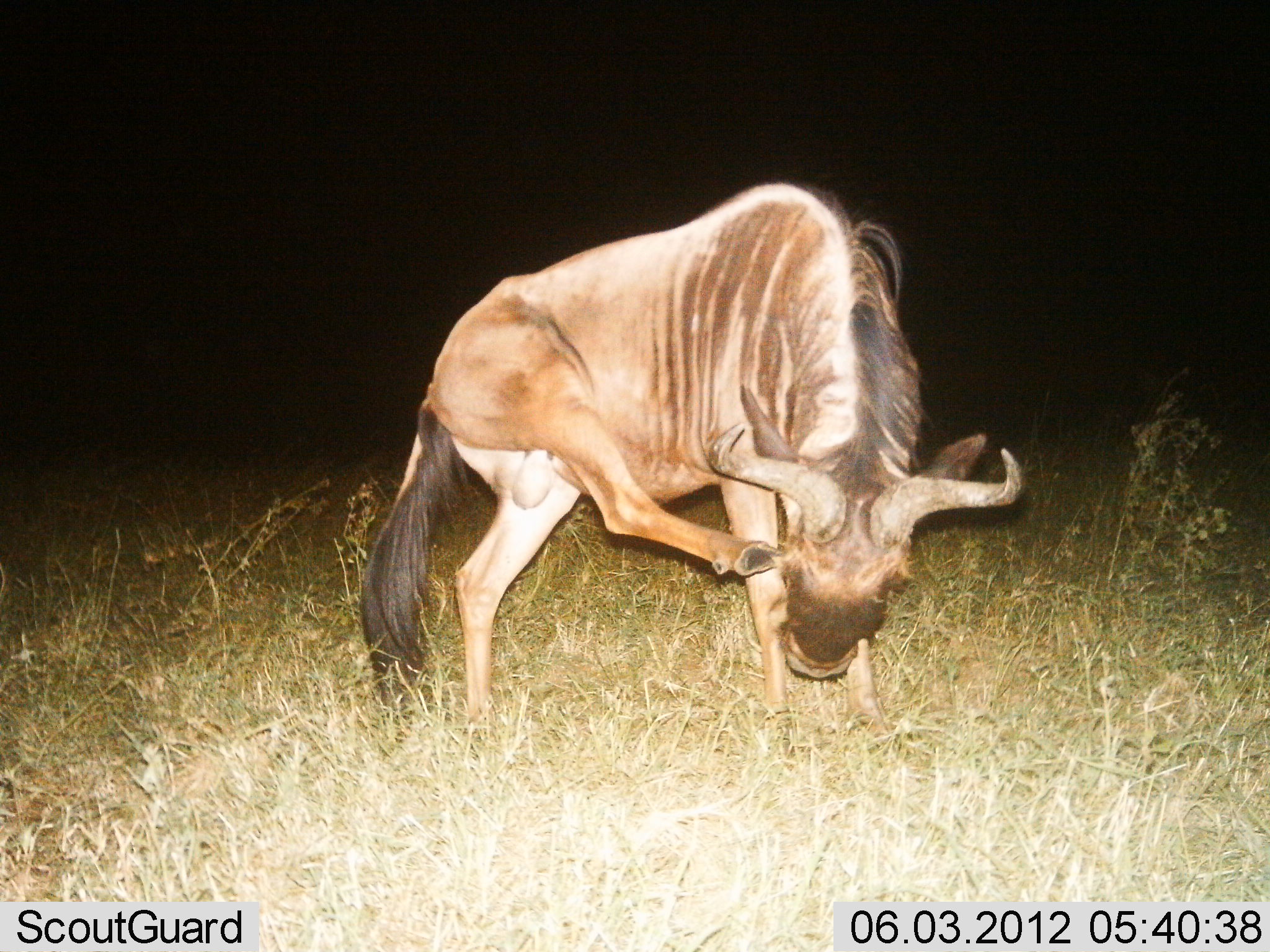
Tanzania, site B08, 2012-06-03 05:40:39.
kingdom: Animalia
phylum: Chordata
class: Mammalia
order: Artiodactyla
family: Bovidae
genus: Connochaetes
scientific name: Connochaetes taurinus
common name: blue wildebeest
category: wildebeest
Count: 1.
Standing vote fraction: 60%.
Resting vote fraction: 0%.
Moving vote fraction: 40%.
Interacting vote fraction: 0%.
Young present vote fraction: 0%.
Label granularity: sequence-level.